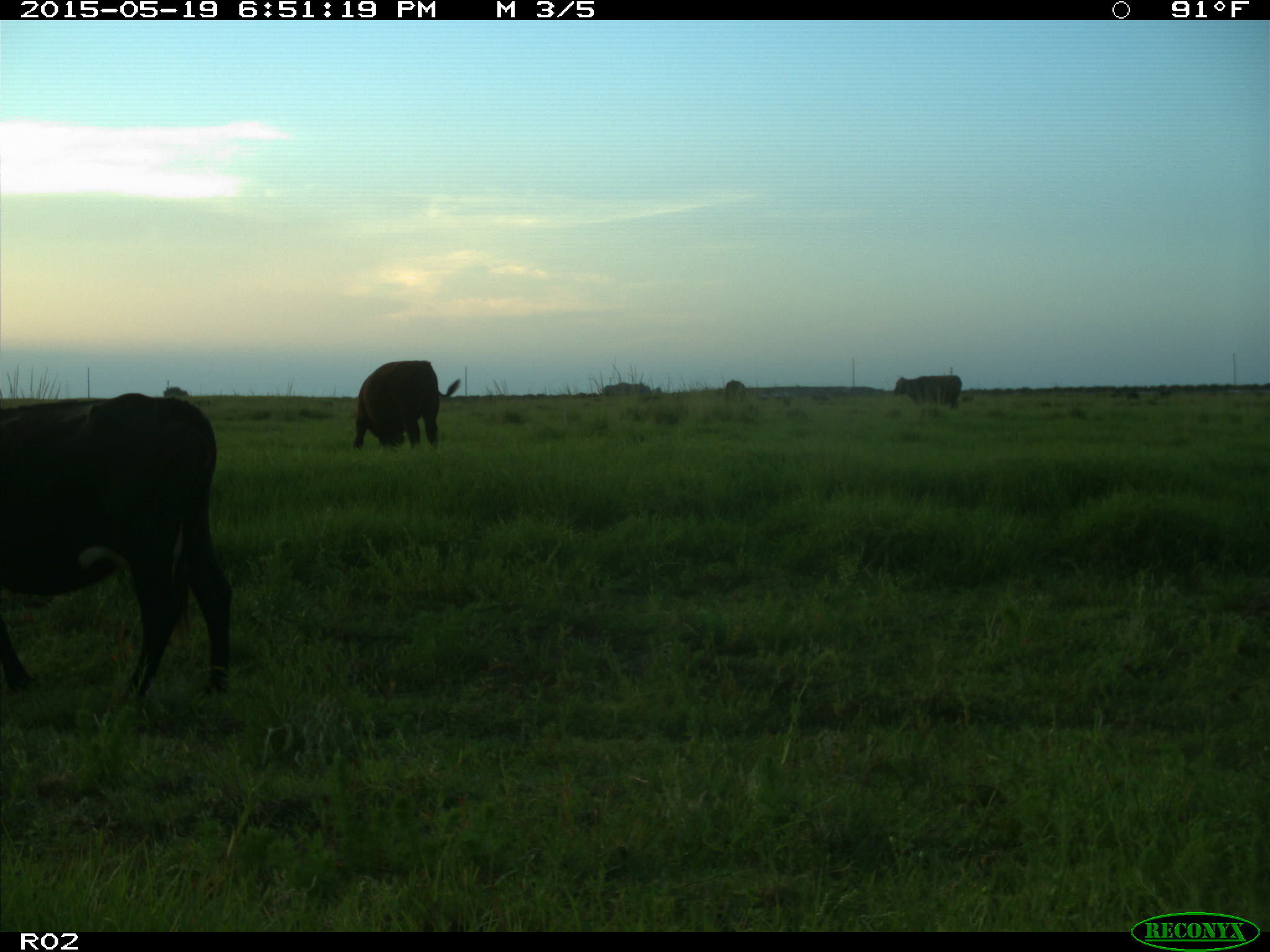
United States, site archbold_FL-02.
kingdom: Animalia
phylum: Chordata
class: Mammalia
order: Artiodactyla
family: Bovidae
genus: Bos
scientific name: Bos taurus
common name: domestic cow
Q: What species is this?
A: Bos taurus (domestic cow).